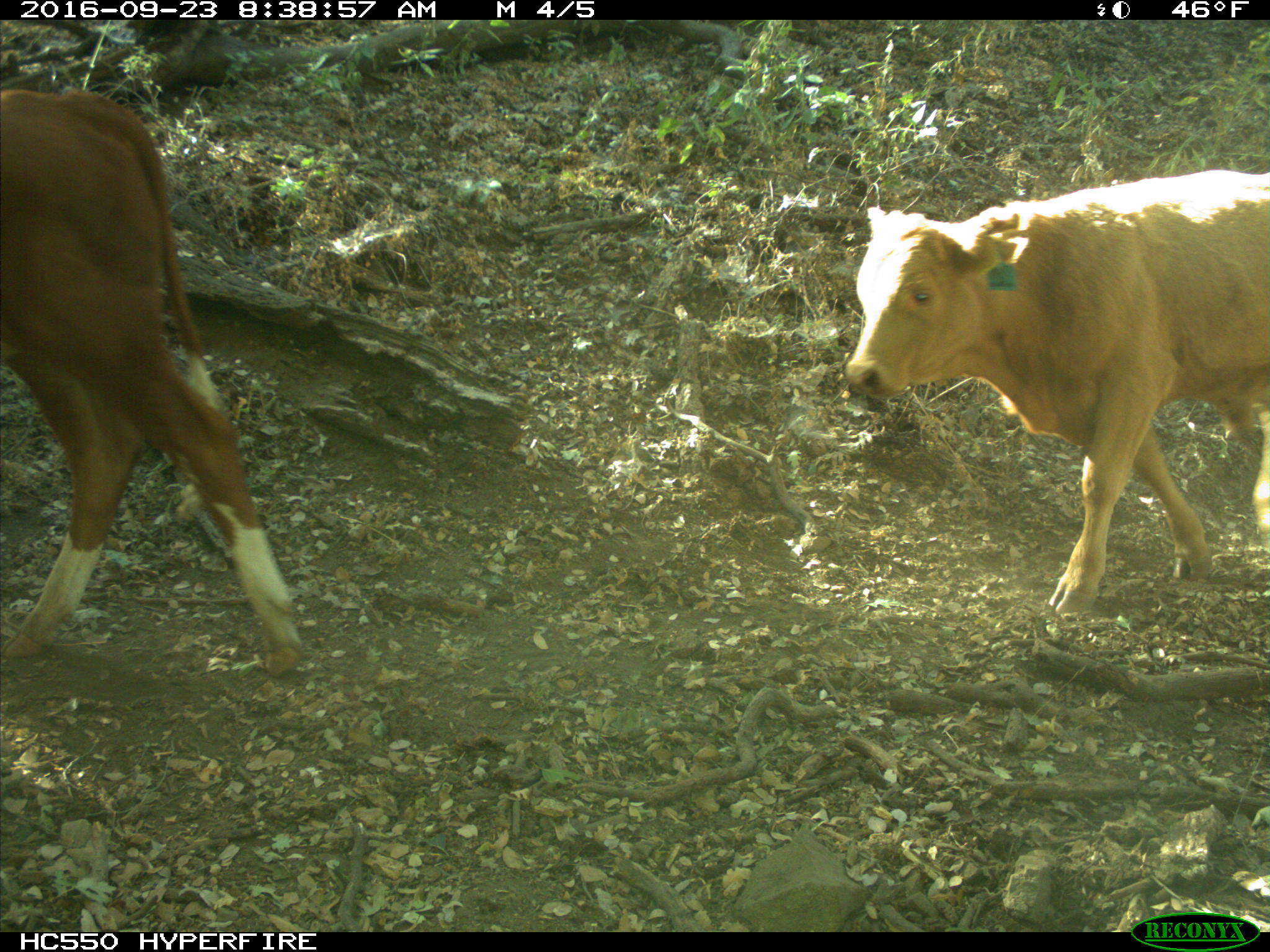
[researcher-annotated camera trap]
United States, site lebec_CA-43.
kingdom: Animalia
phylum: Chordata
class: Mammalia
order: Artiodactyla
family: Bovidae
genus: Bos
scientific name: Bos taurus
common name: domestic cow